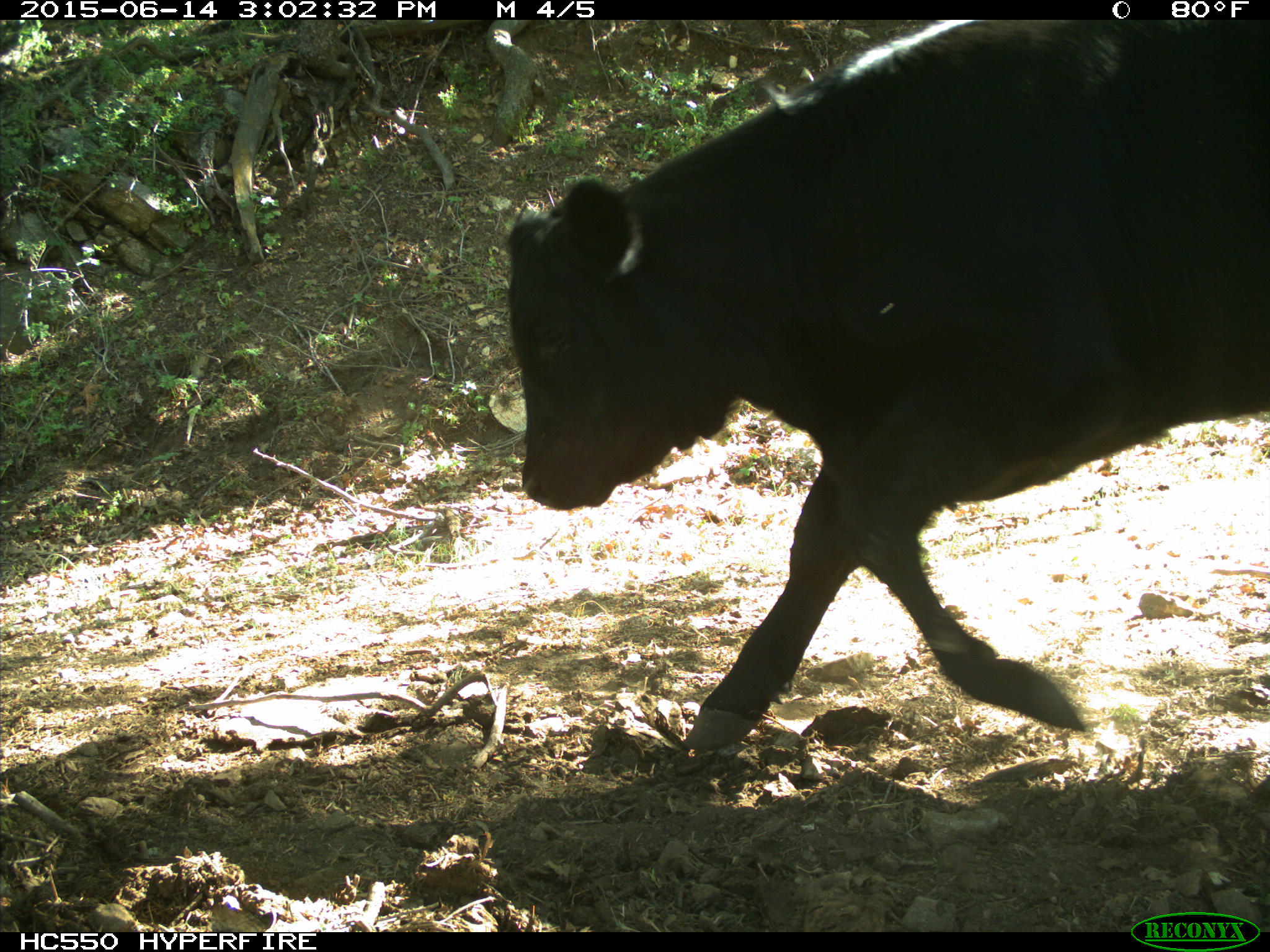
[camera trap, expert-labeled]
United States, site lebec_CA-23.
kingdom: Animalia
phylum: Chordata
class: Mammalia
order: Artiodactyla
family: Bovidae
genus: Bos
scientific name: Bos taurus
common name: domestic cow